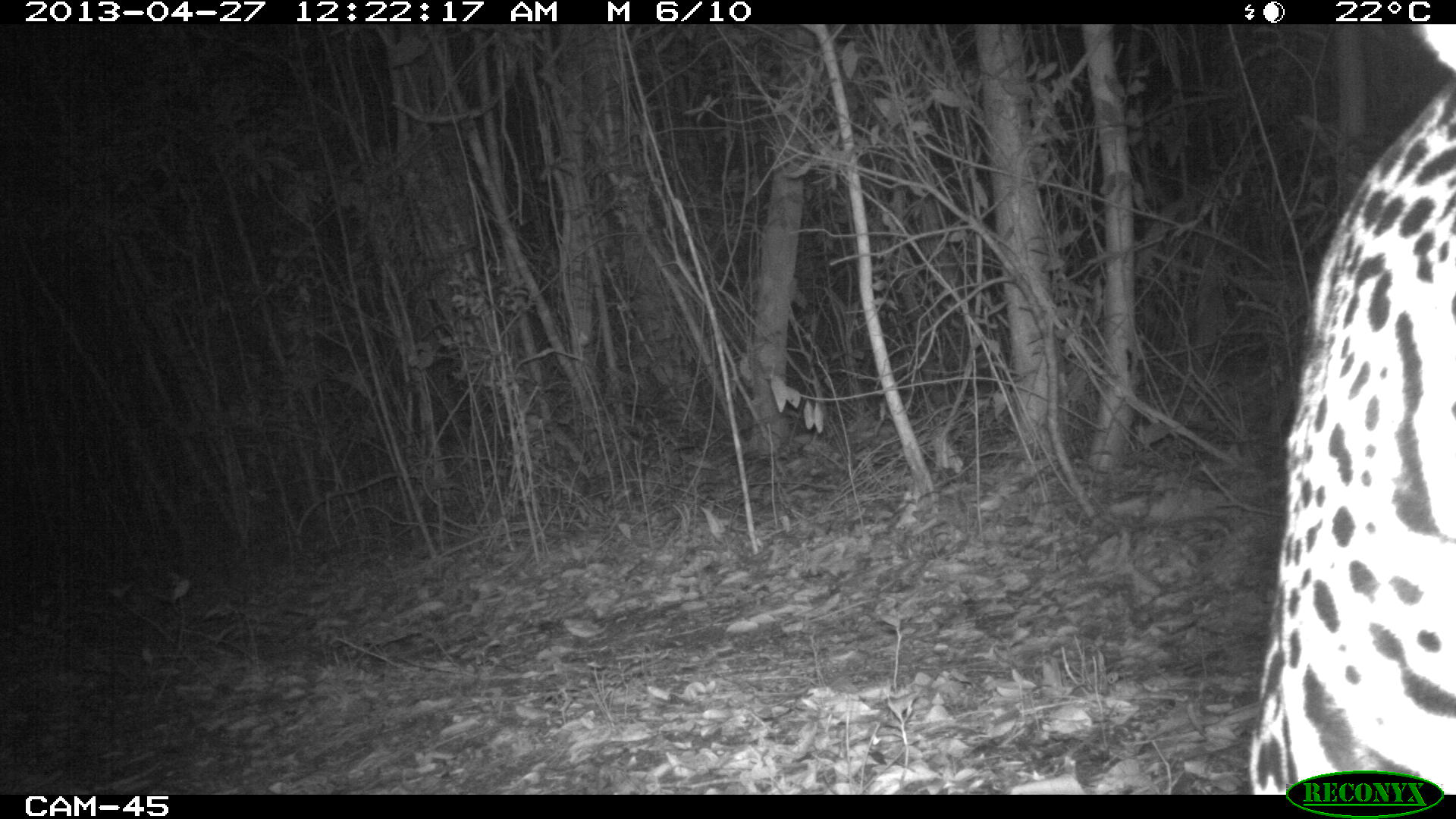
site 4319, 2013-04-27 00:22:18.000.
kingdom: Animalia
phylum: Chordata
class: Mammalia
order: Carnivora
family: Felidae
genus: Panthera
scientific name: Panthera onca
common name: jaguar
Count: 1.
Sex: male.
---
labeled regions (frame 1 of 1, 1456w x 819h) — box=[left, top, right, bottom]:
panthera onca: box=[1247, 24, 1456, 794]